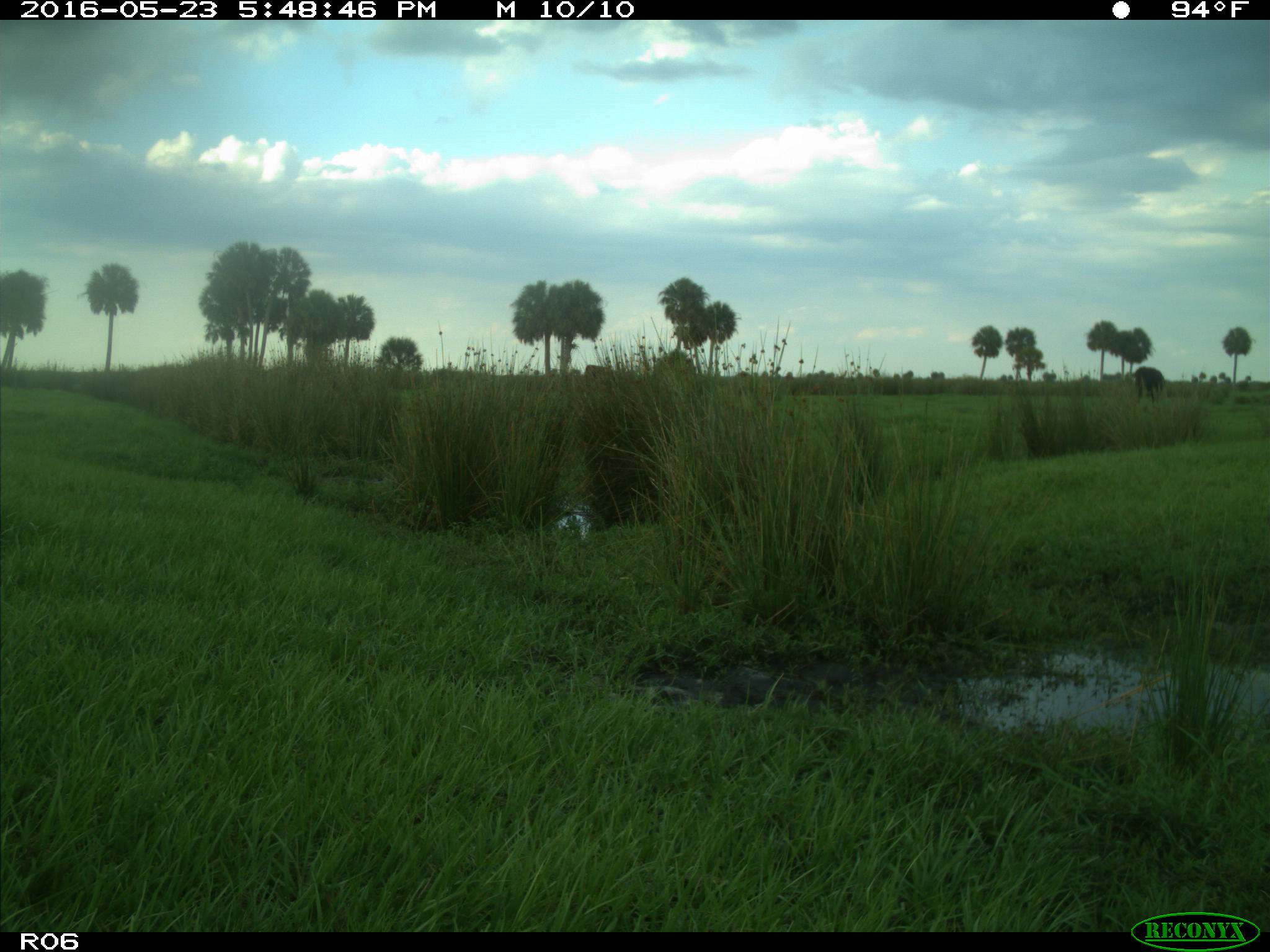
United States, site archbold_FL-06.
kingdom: Animalia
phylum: Chordata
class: Mammalia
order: Artiodactyla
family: Bovidae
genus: Bos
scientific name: Bos taurus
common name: domestic cow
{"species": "Bos taurus (domestic cow)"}